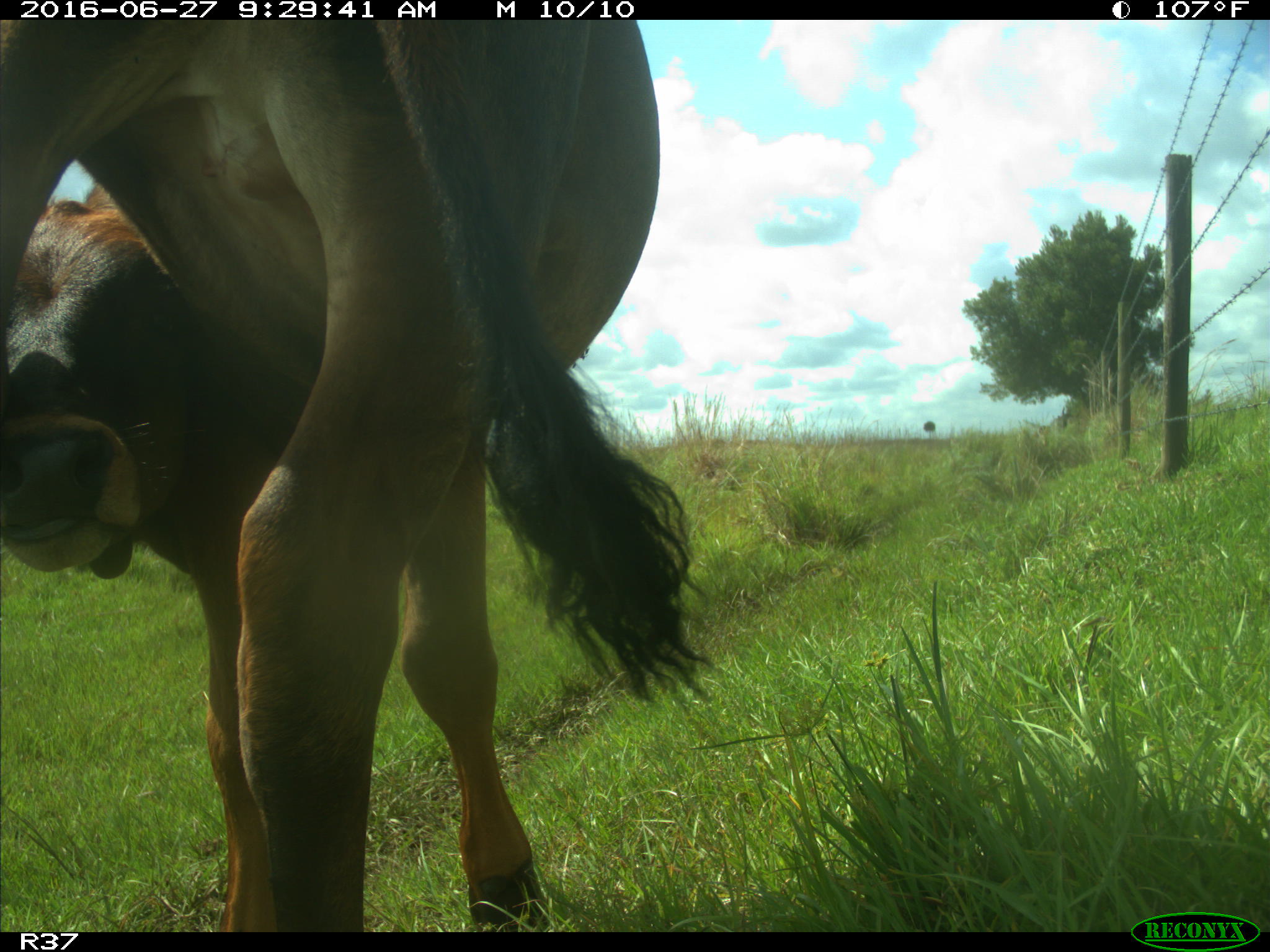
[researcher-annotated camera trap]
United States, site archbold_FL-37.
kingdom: Animalia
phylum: Chordata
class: Mammalia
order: Artiodactyla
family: Bovidae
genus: Bos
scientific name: Bos taurus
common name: domestic cow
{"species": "Bos taurus (domestic cow)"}